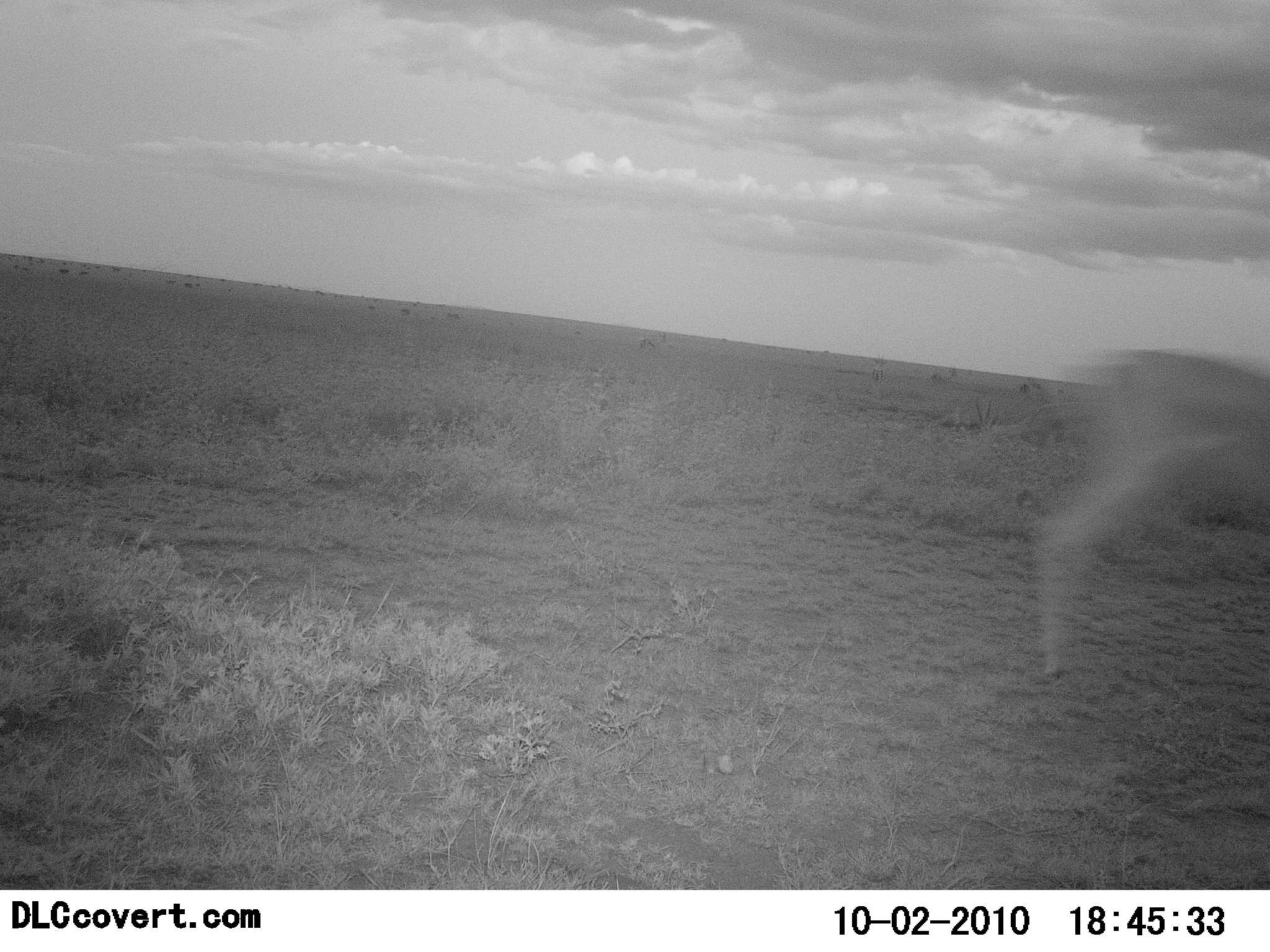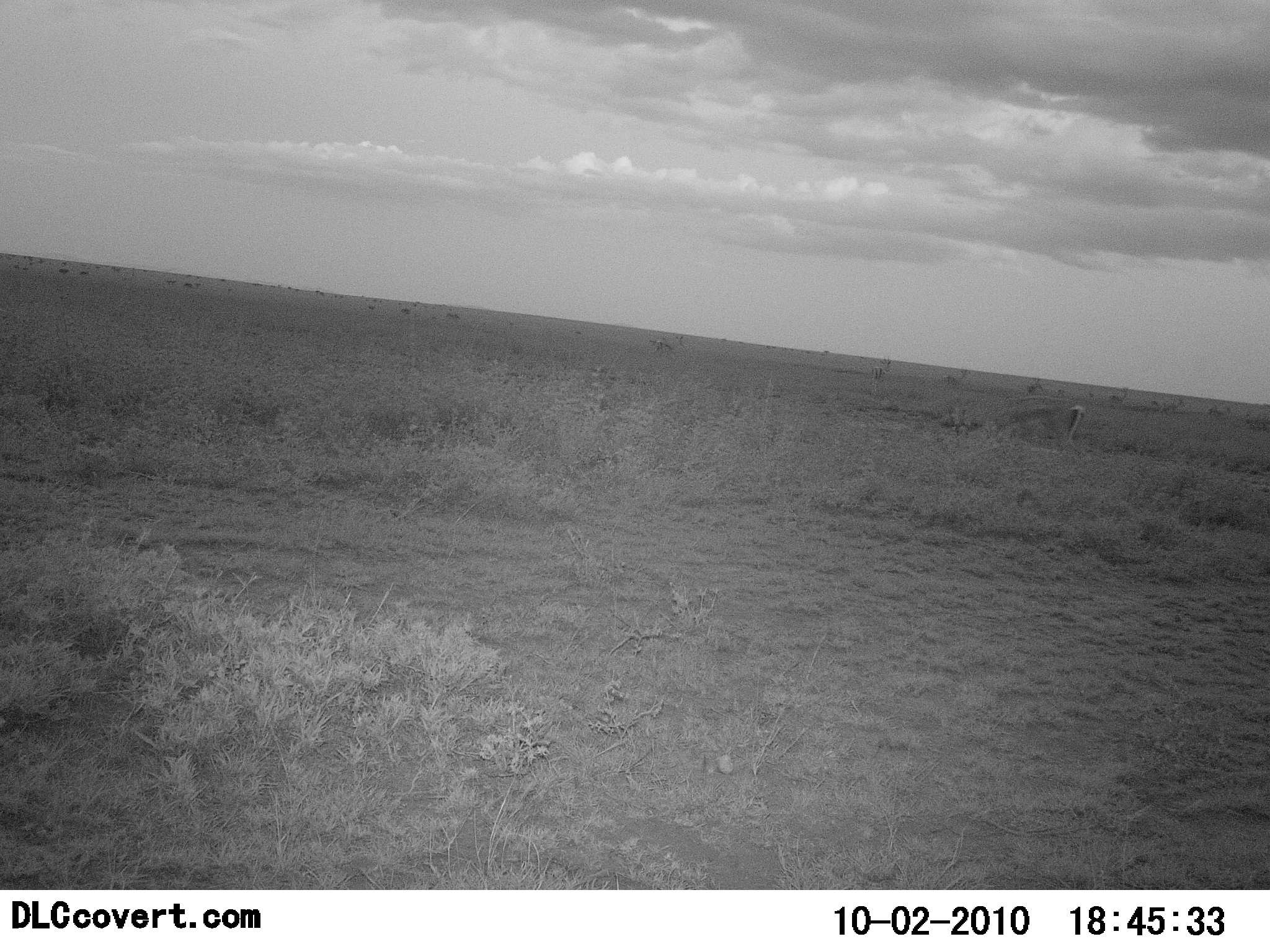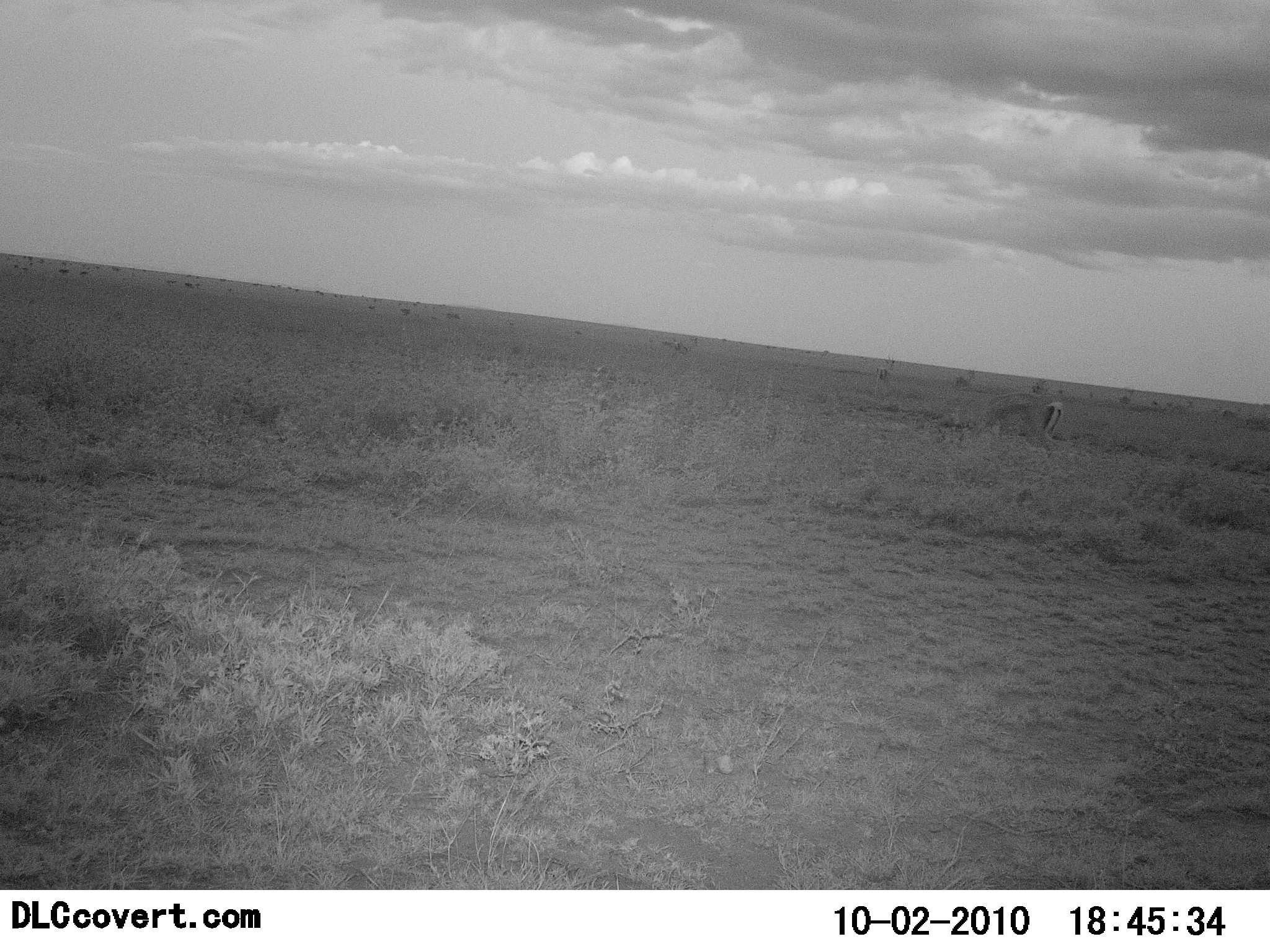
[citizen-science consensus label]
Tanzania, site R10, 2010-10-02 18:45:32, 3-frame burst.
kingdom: Animalia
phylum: Chordata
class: Mammalia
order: Artiodactyla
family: Bovidae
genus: Nanger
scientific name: Nanger granti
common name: grant's gazelle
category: gazellegrants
Gazellegrants (grant's gazelle) (Nanger granti), count 2. Behavior (volunteer vote fractions): standing 0%, resting 0%, moving 100%, interacting 0%. Young present (vote fraction): 0%. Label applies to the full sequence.